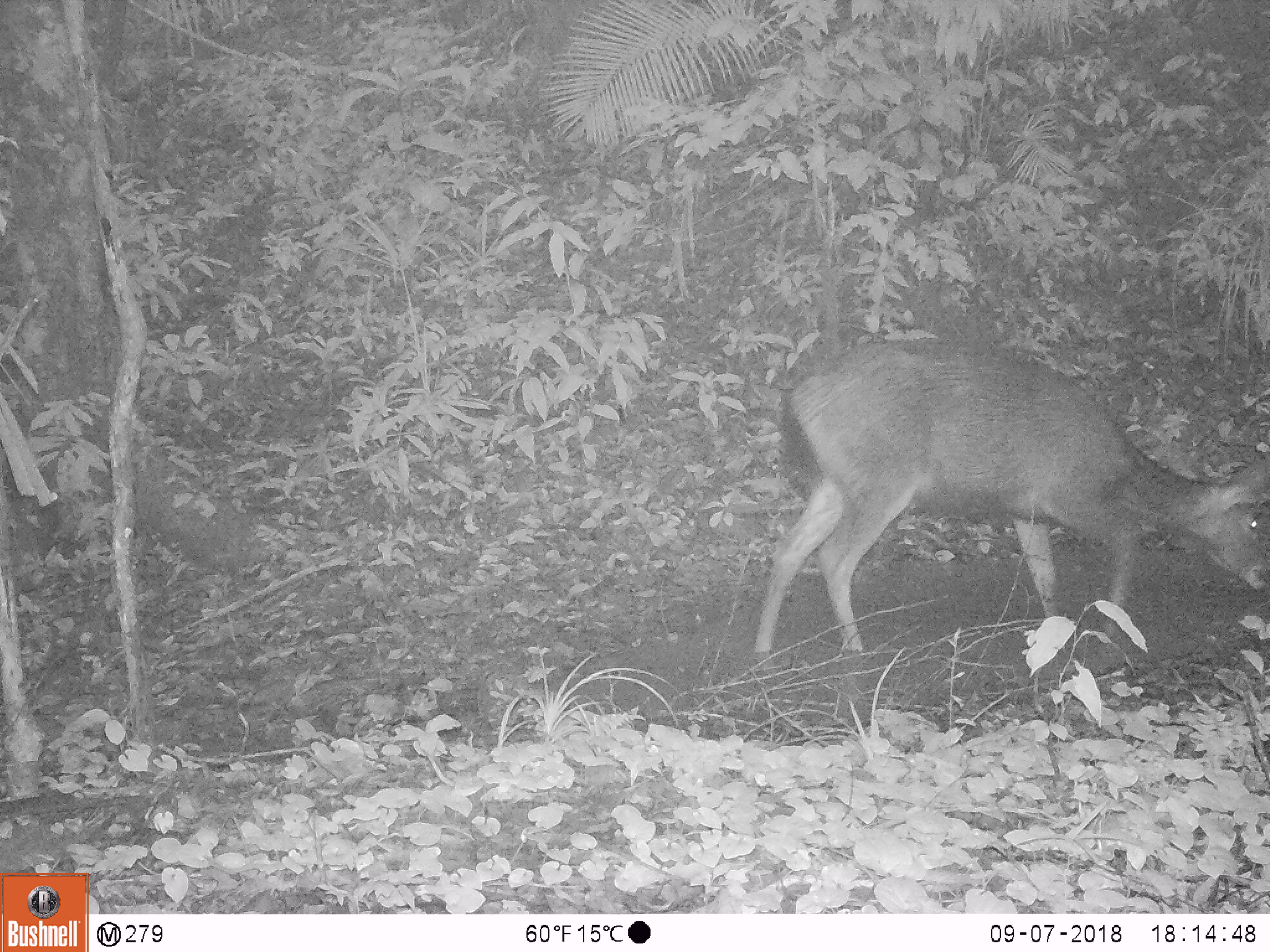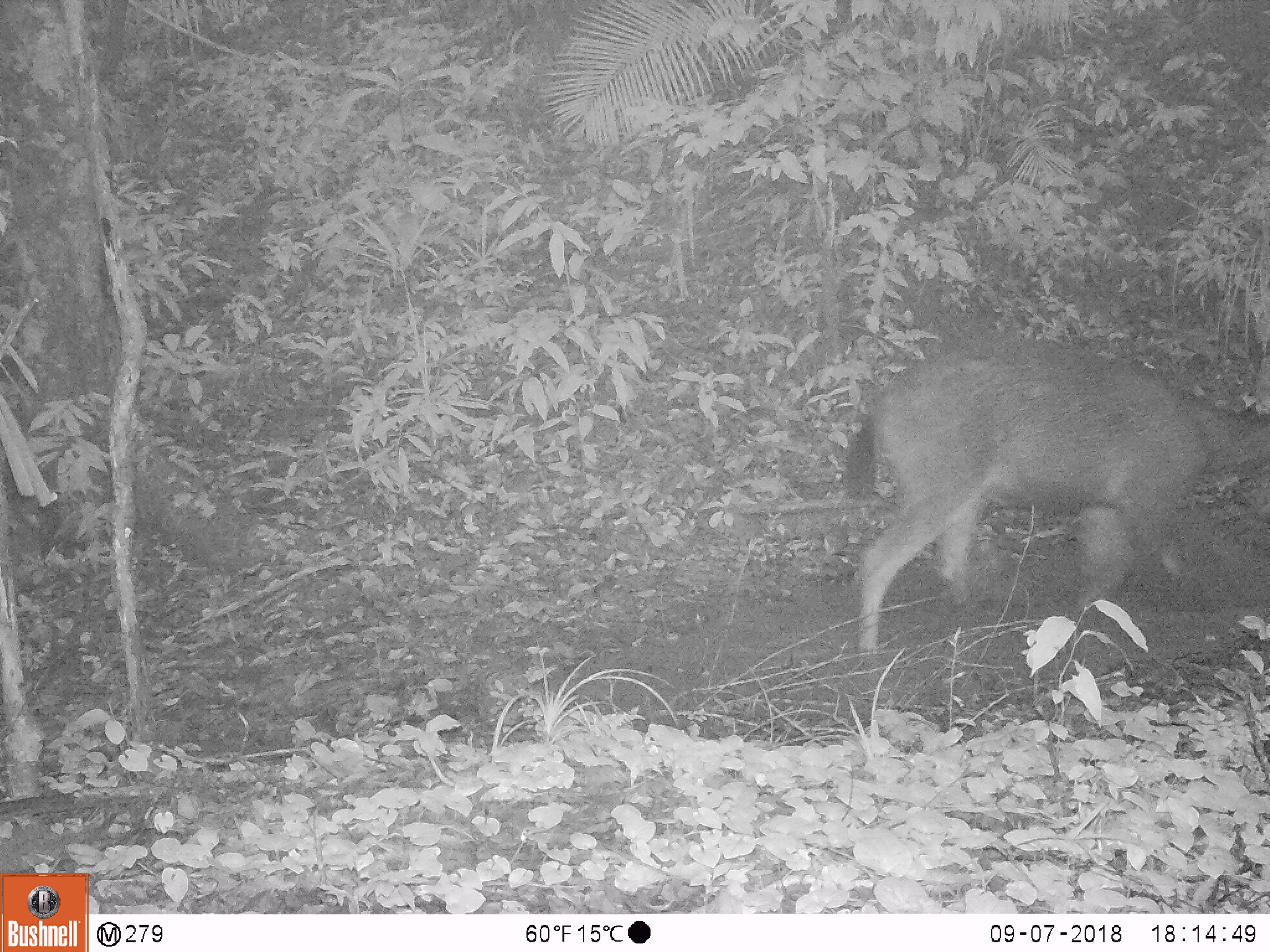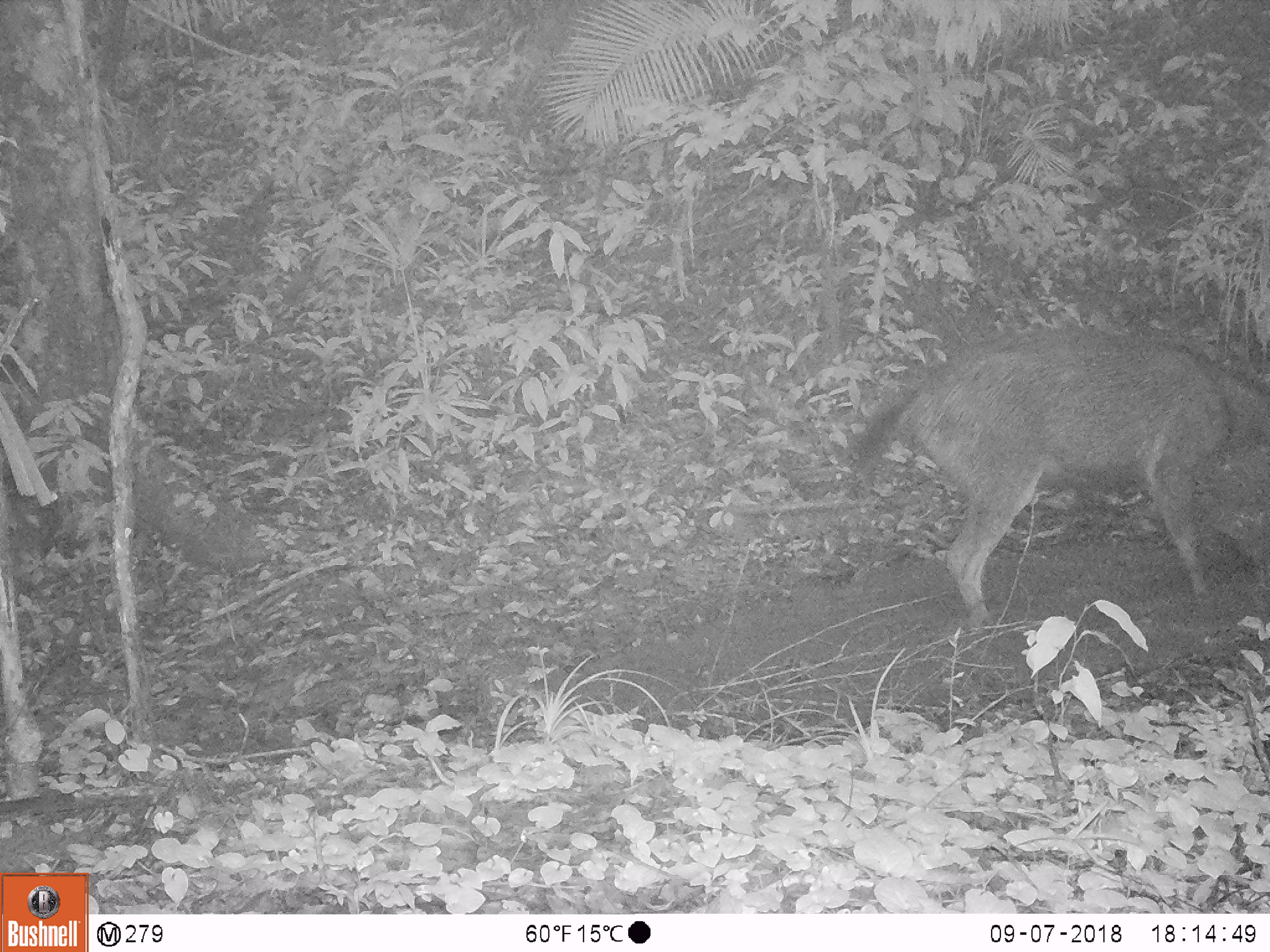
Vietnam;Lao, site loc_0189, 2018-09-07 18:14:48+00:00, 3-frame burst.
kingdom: Animalia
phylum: Chordata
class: Mammalia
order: Artiodactyla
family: Cervidae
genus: Rusa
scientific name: Rusa unicolor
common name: sambar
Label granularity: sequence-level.